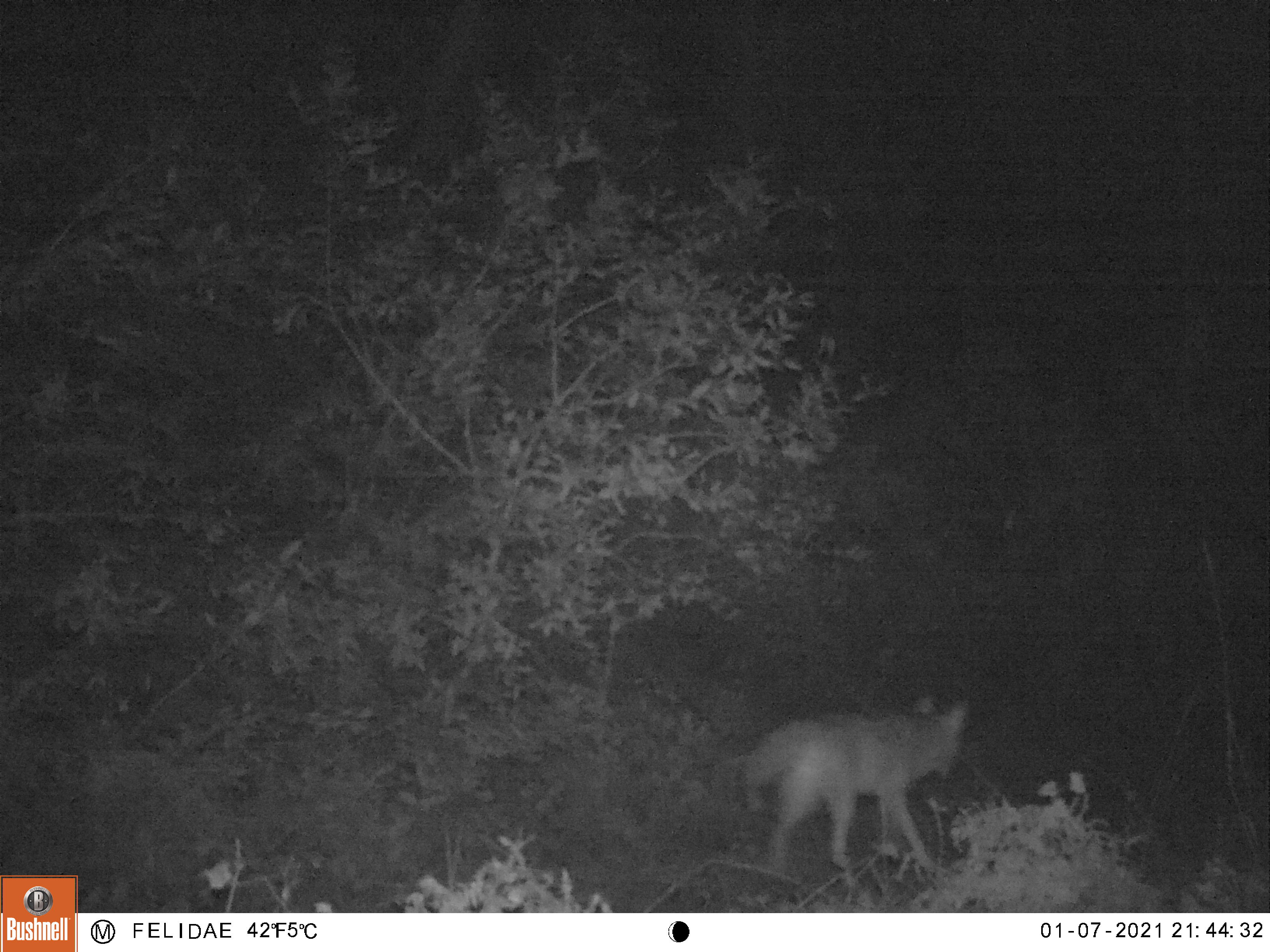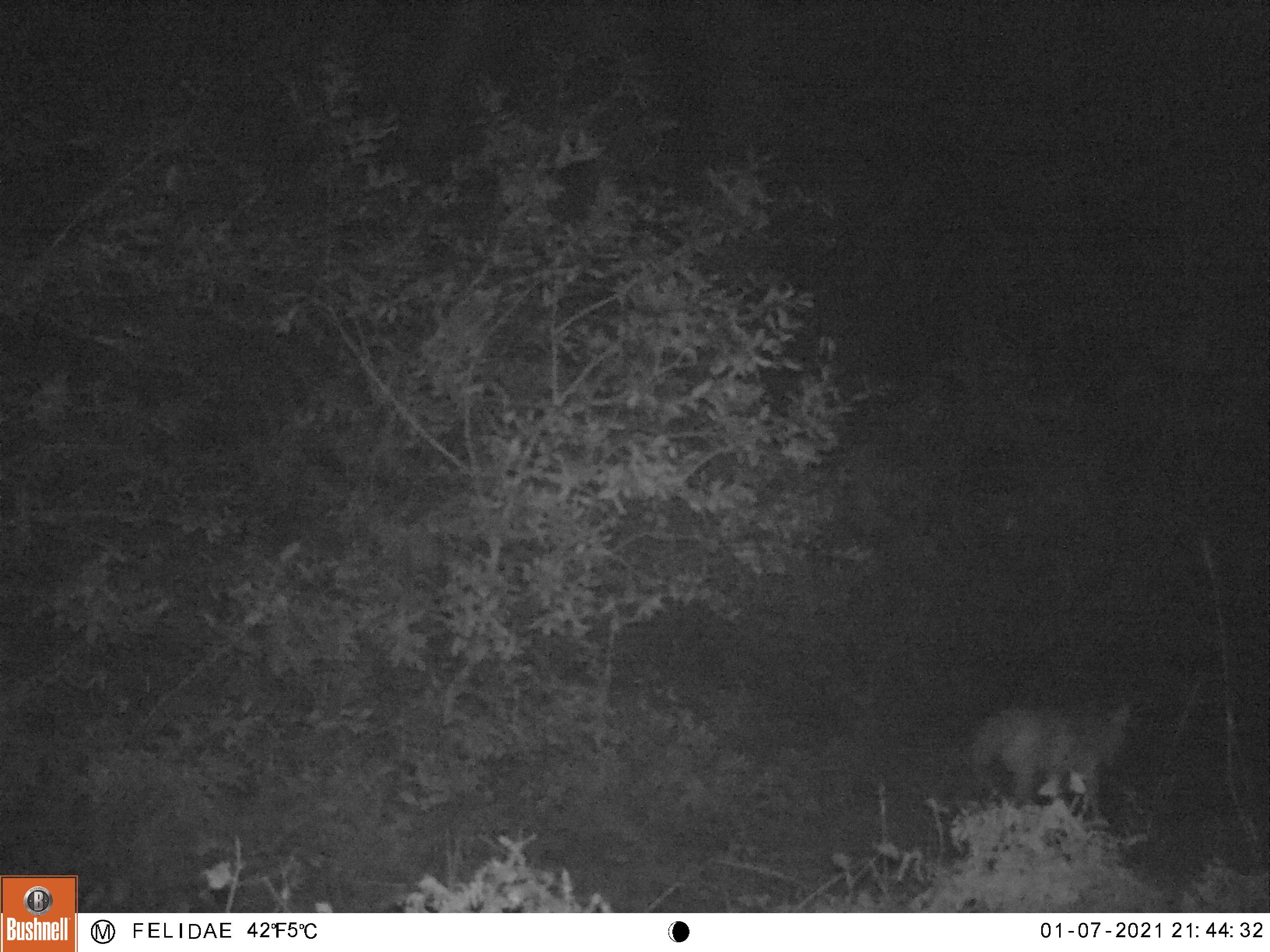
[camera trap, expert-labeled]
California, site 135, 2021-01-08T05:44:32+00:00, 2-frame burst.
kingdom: Animalia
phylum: Chordata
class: Mammalia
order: Carnivora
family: Canidae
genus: Canis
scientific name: Canis latrans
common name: coyote